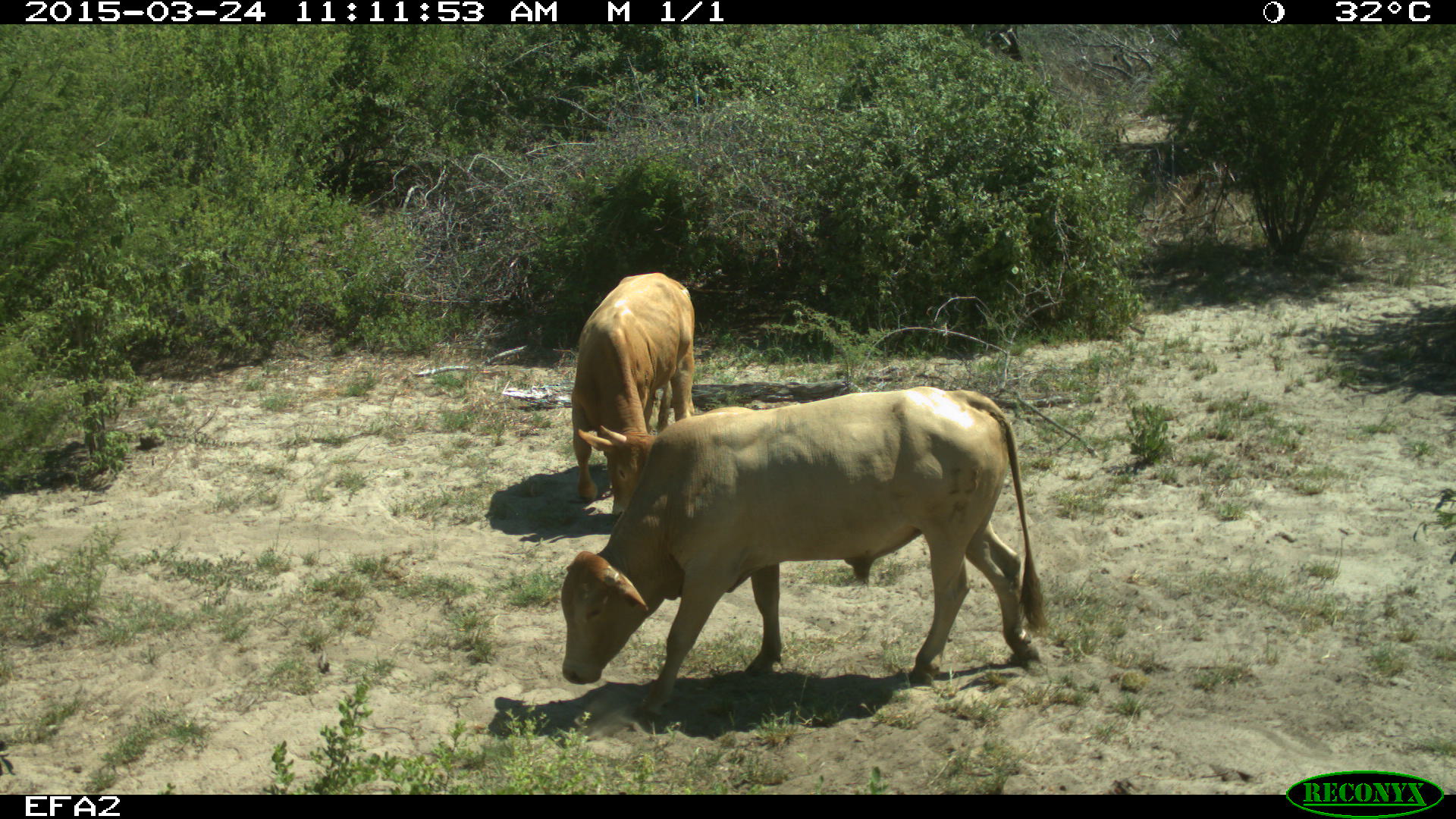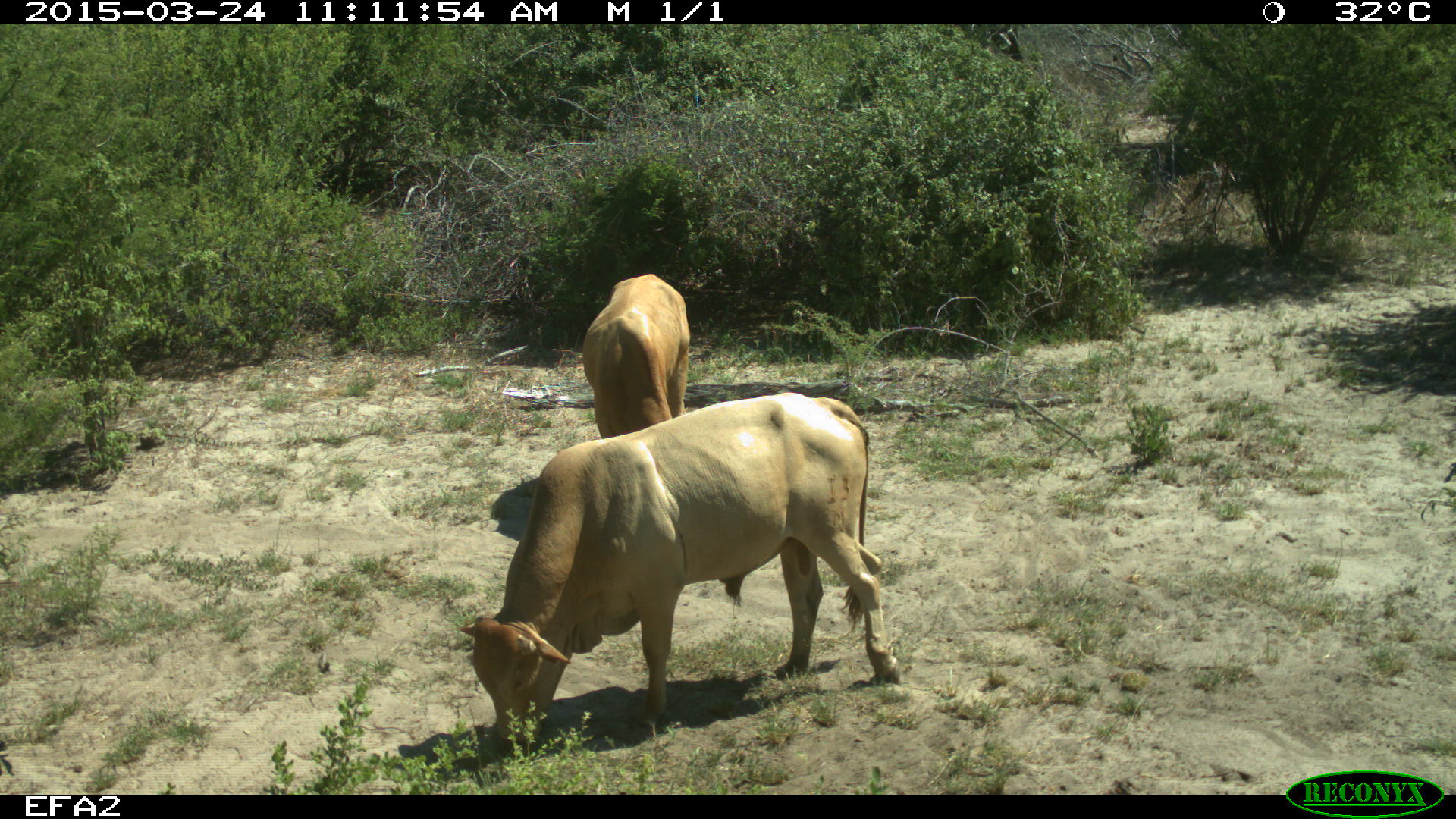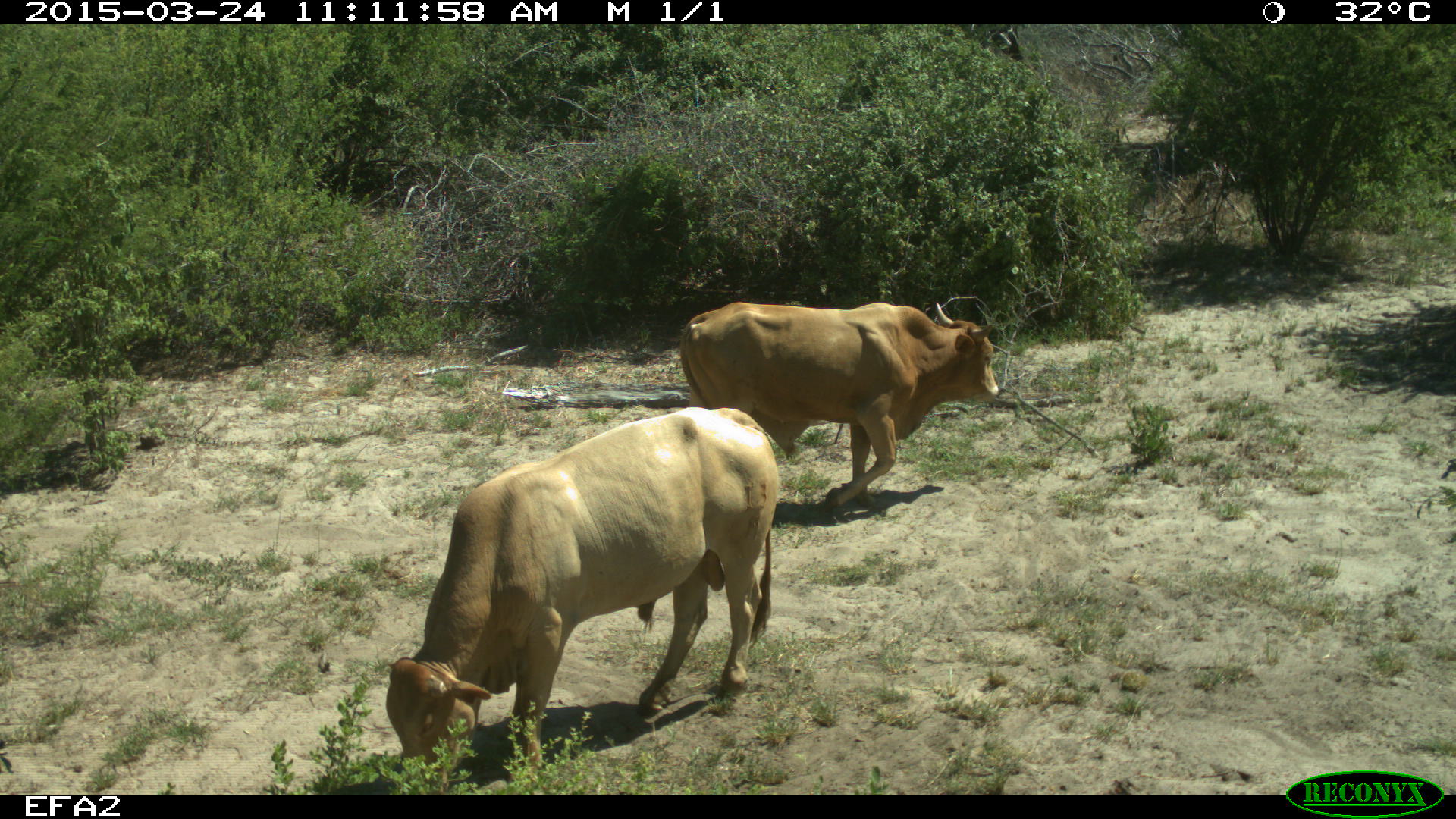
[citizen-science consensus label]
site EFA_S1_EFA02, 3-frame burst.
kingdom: Animalia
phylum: Chordata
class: Mammalia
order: Artiodactyla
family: Bovidae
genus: Bos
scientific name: Bos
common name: cattle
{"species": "cattle (Bos)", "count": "2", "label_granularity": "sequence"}